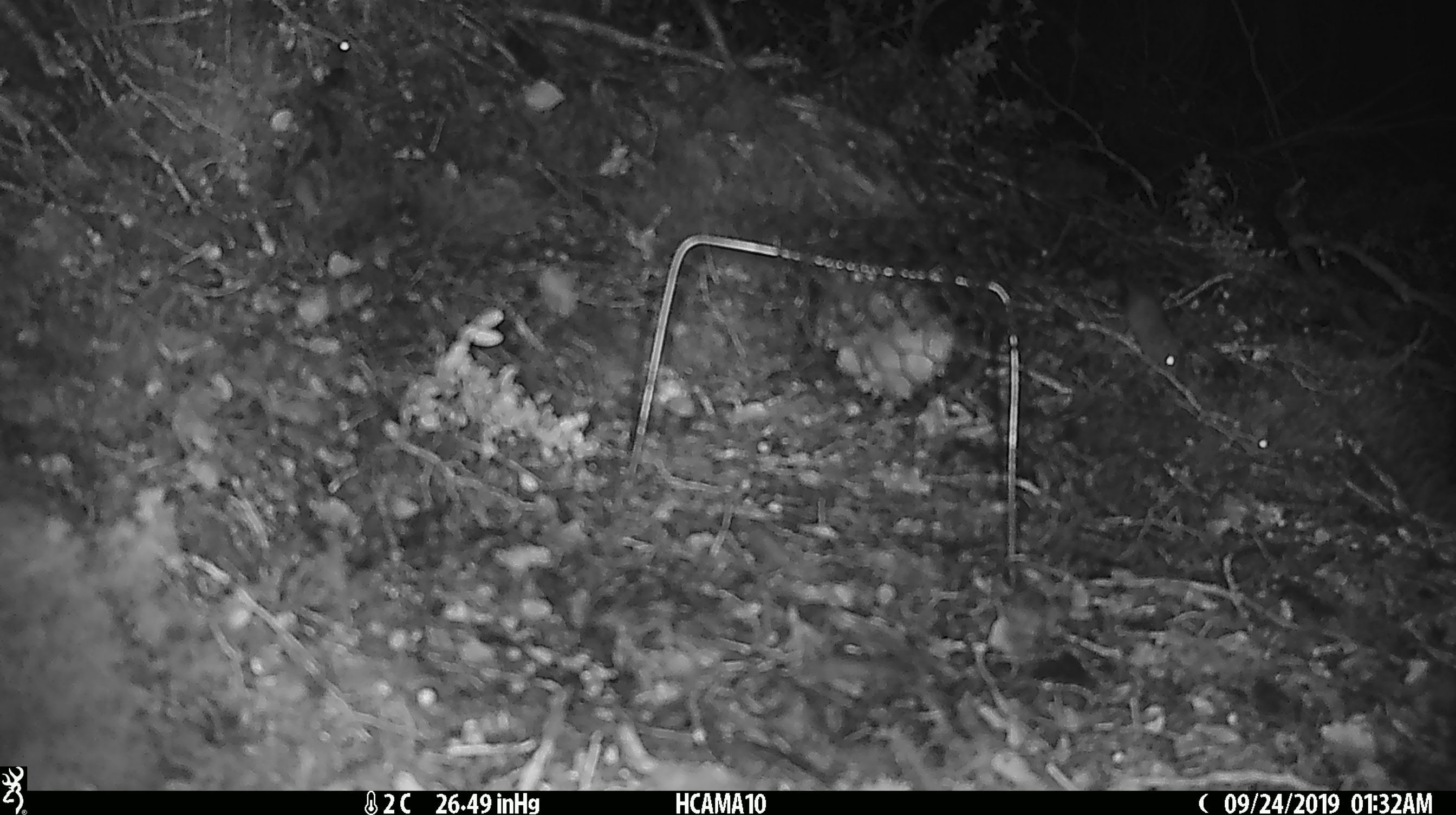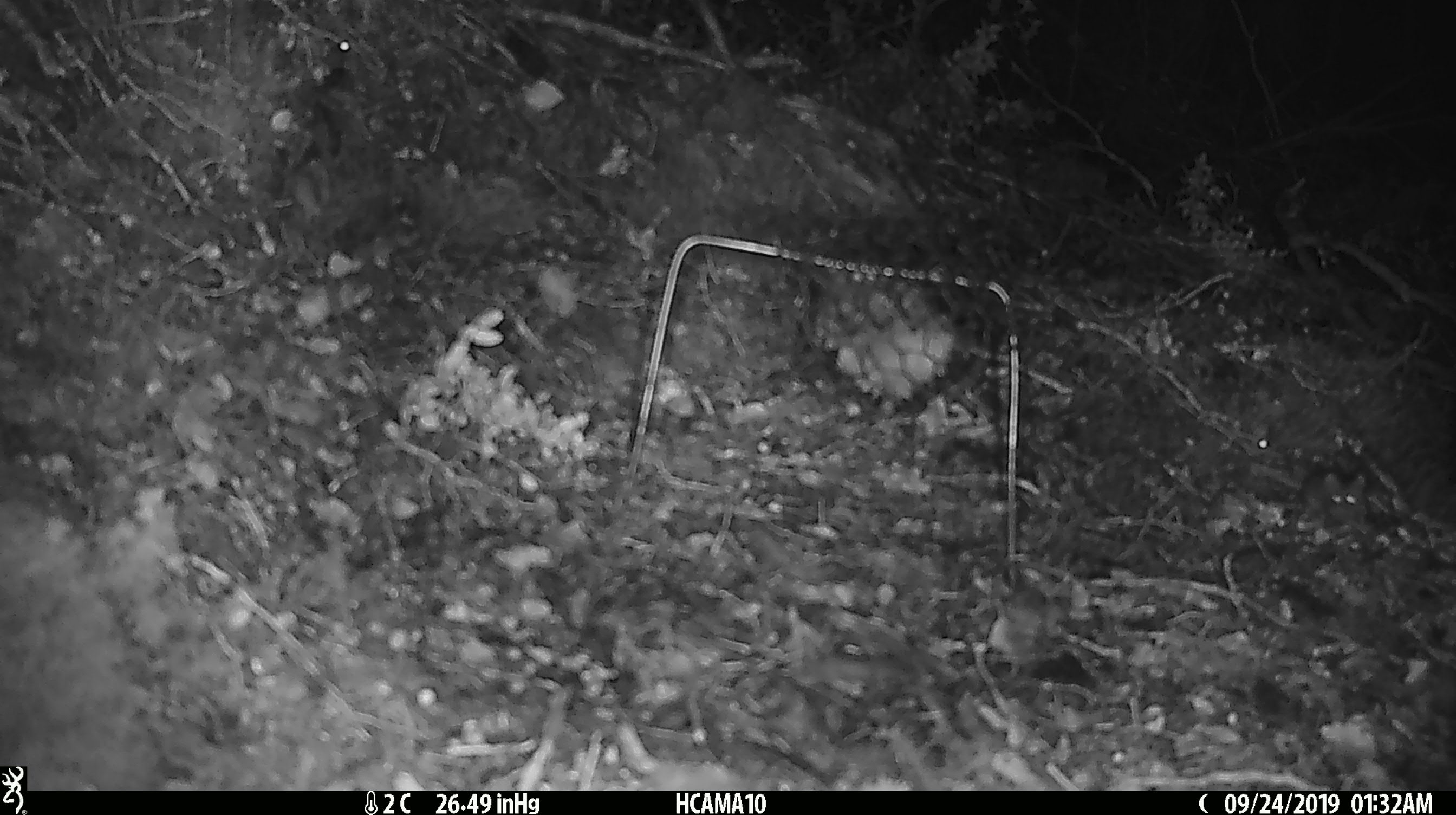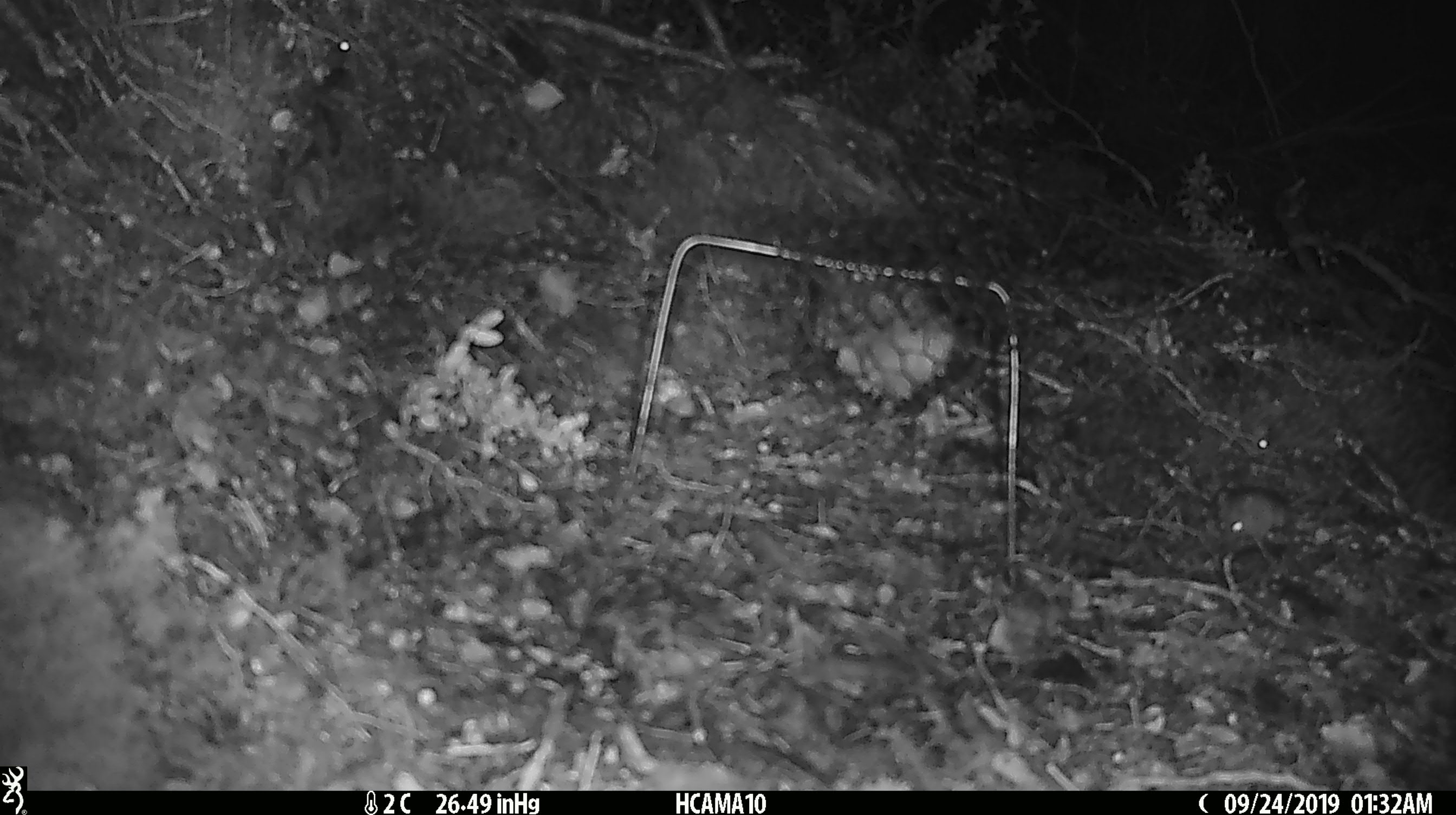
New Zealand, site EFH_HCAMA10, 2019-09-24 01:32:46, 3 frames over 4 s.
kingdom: Animalia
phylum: Chordata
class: Mammalia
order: Rodentia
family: Muridae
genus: Mus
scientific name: Mus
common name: mouse